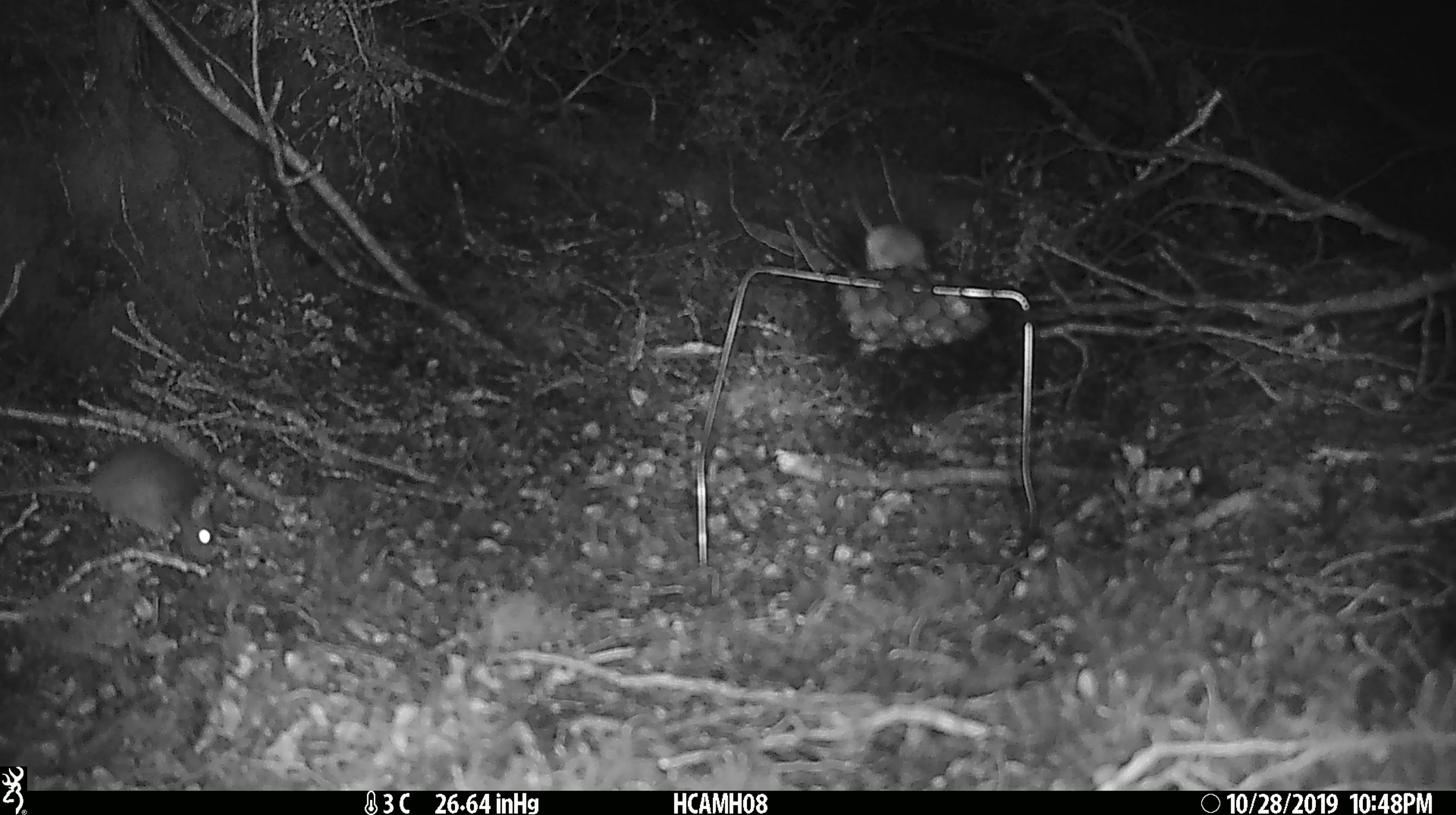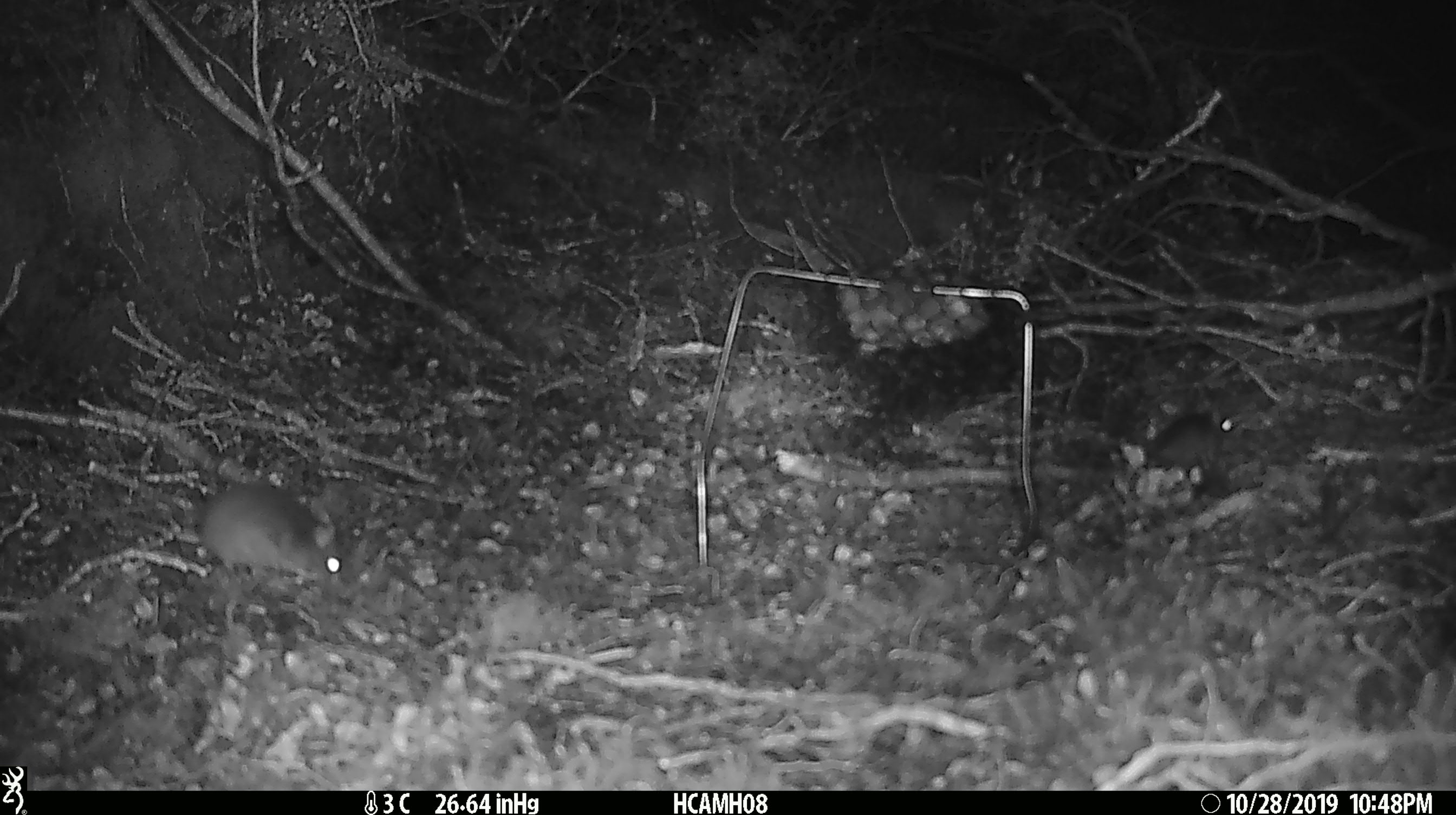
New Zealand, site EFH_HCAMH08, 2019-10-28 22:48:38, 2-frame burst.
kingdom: Animalia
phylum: Chordata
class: Mammalia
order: Rodentia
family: Muridae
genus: Mus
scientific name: Mus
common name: mouse